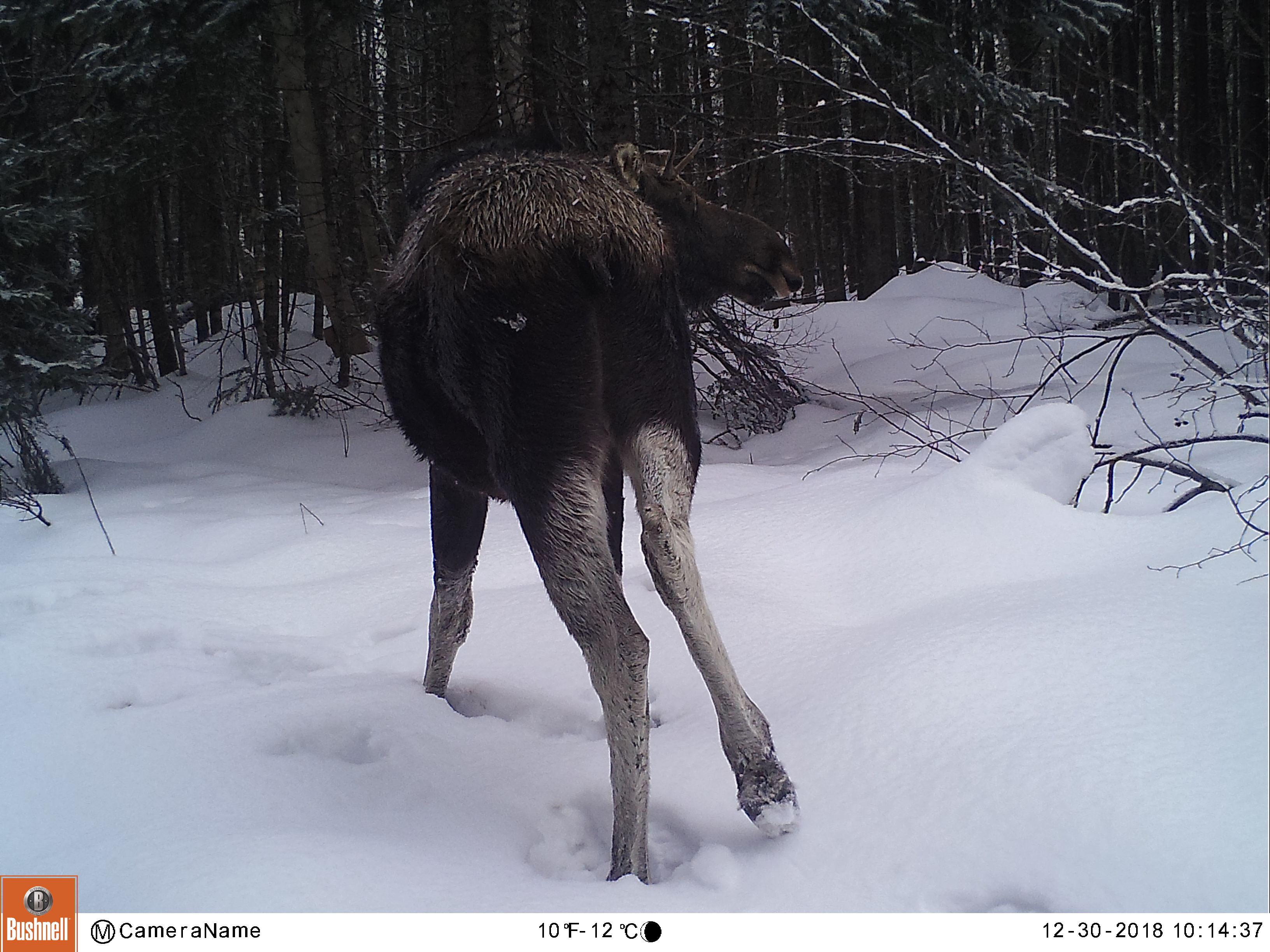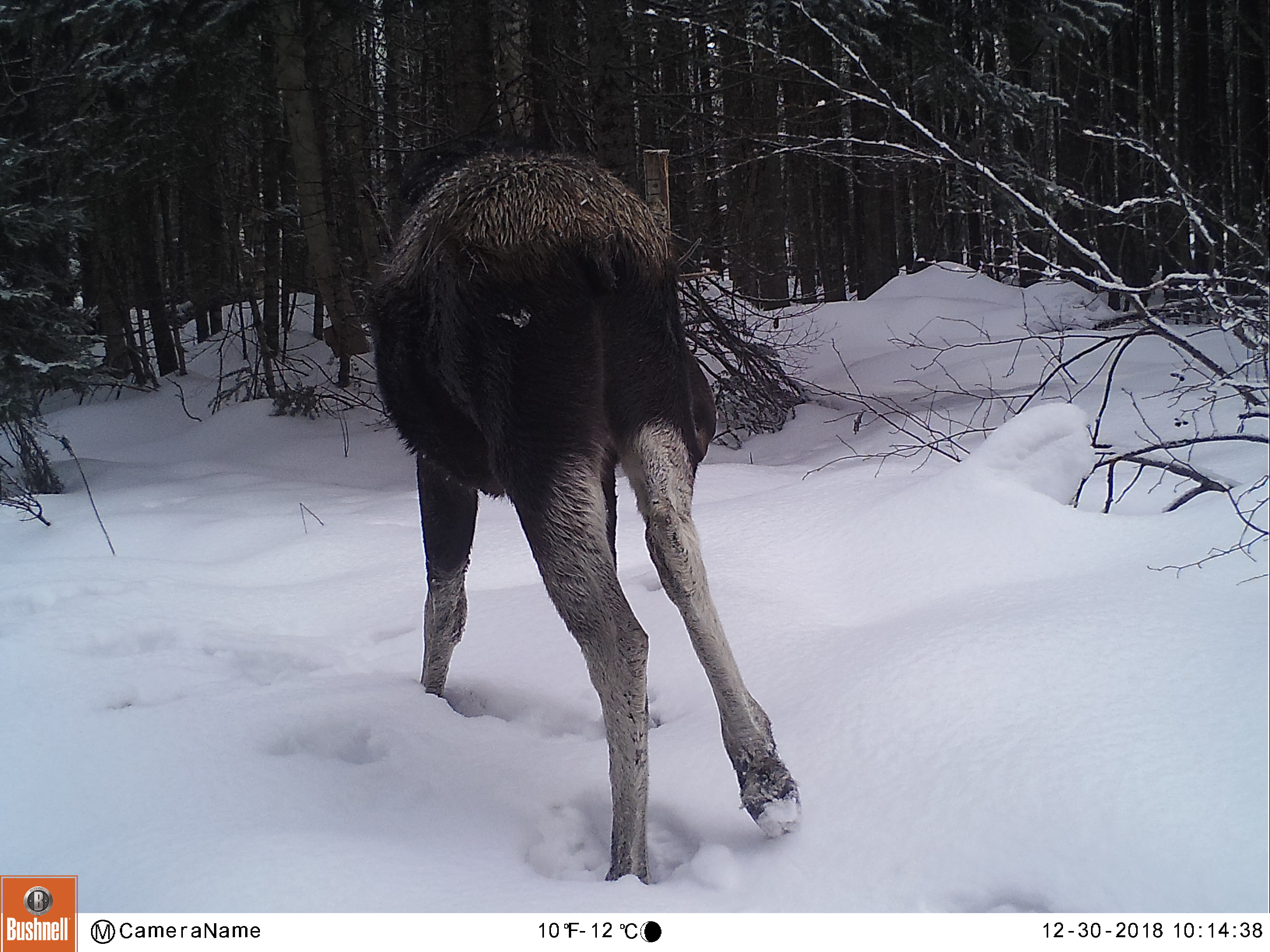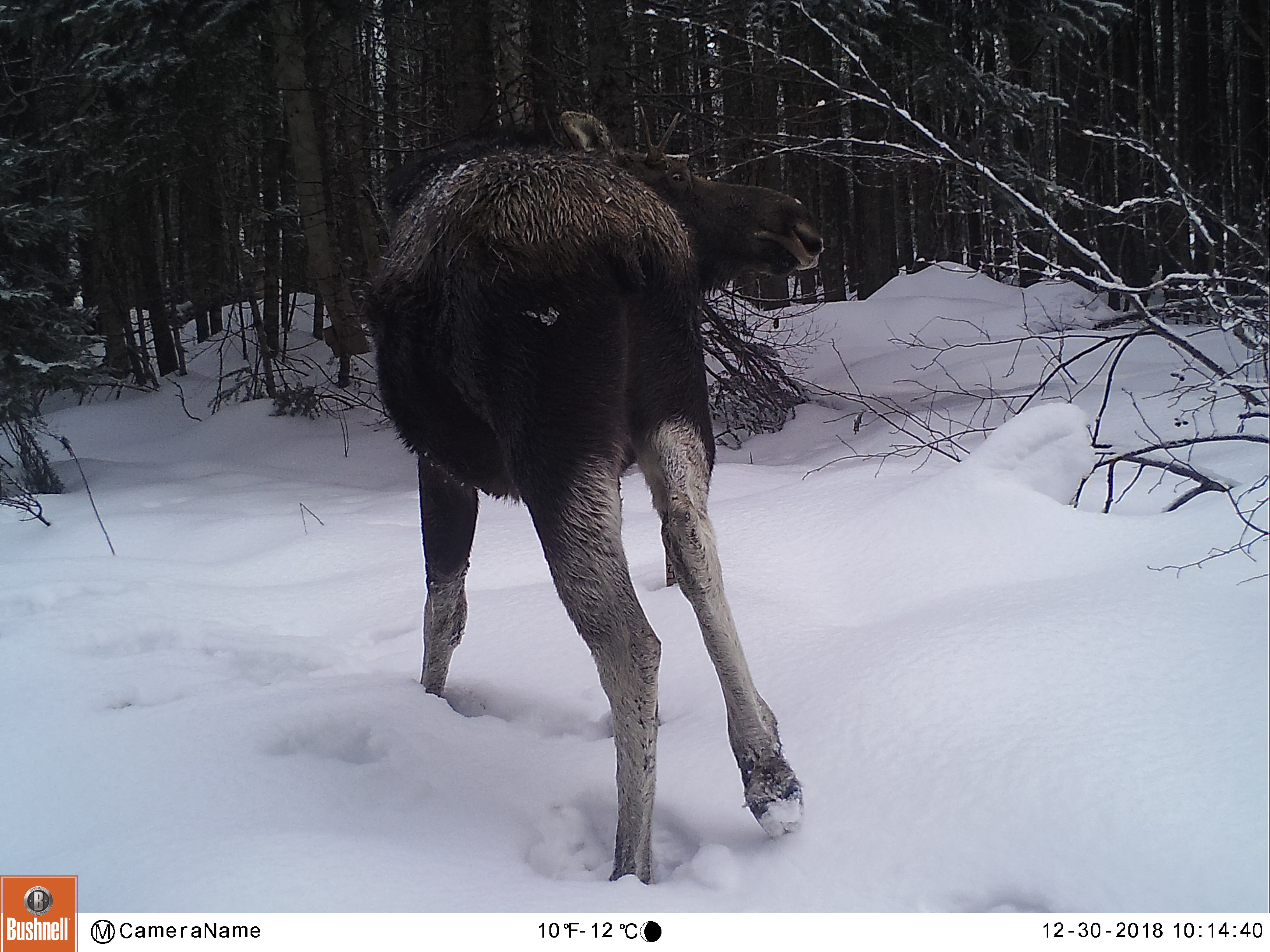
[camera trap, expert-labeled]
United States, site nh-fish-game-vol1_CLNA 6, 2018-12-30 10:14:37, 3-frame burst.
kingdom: Animalia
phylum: Chordata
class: Mammalia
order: Artiodactyla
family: Cervidae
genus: Alces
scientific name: Alces alces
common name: moose